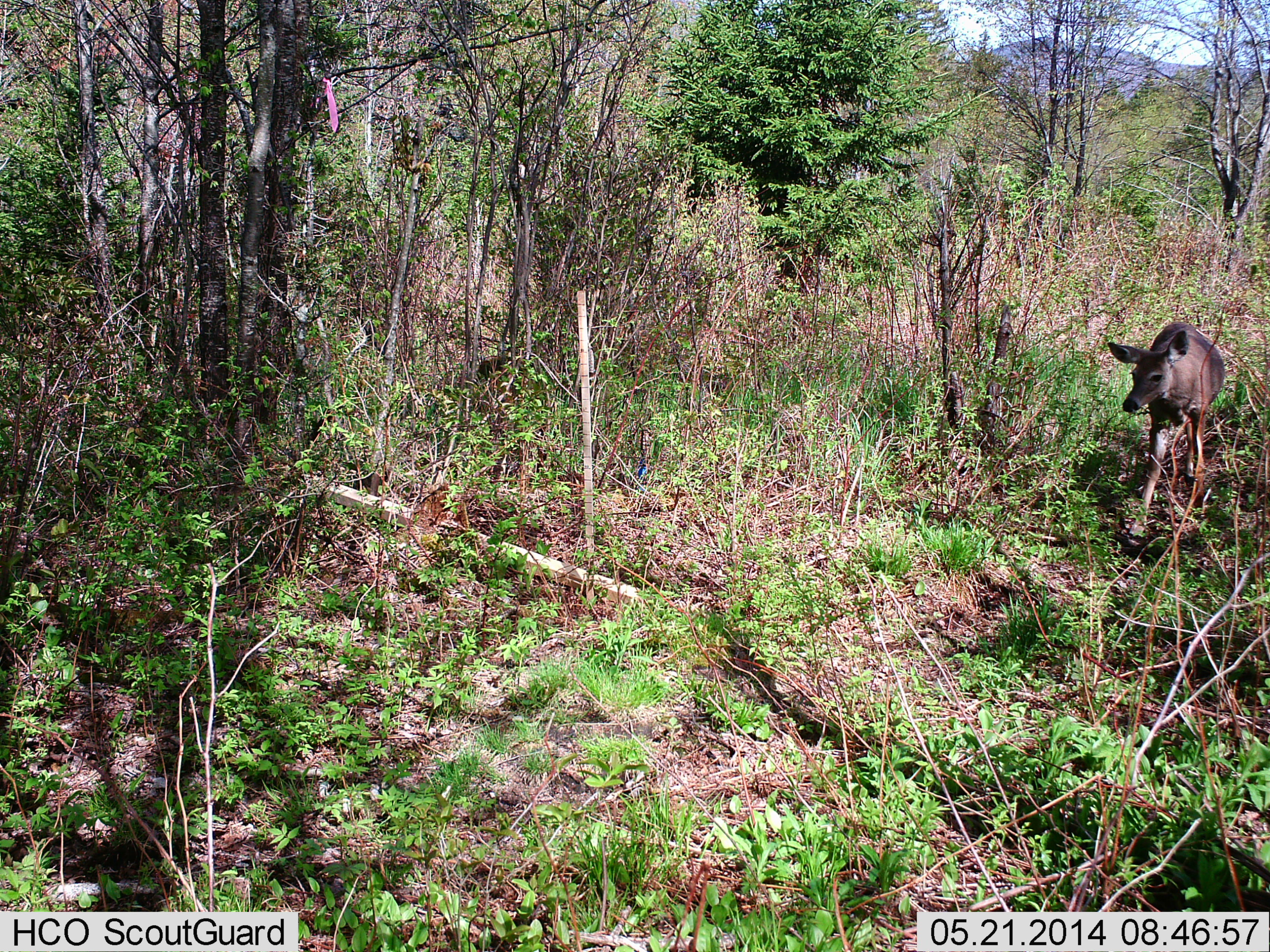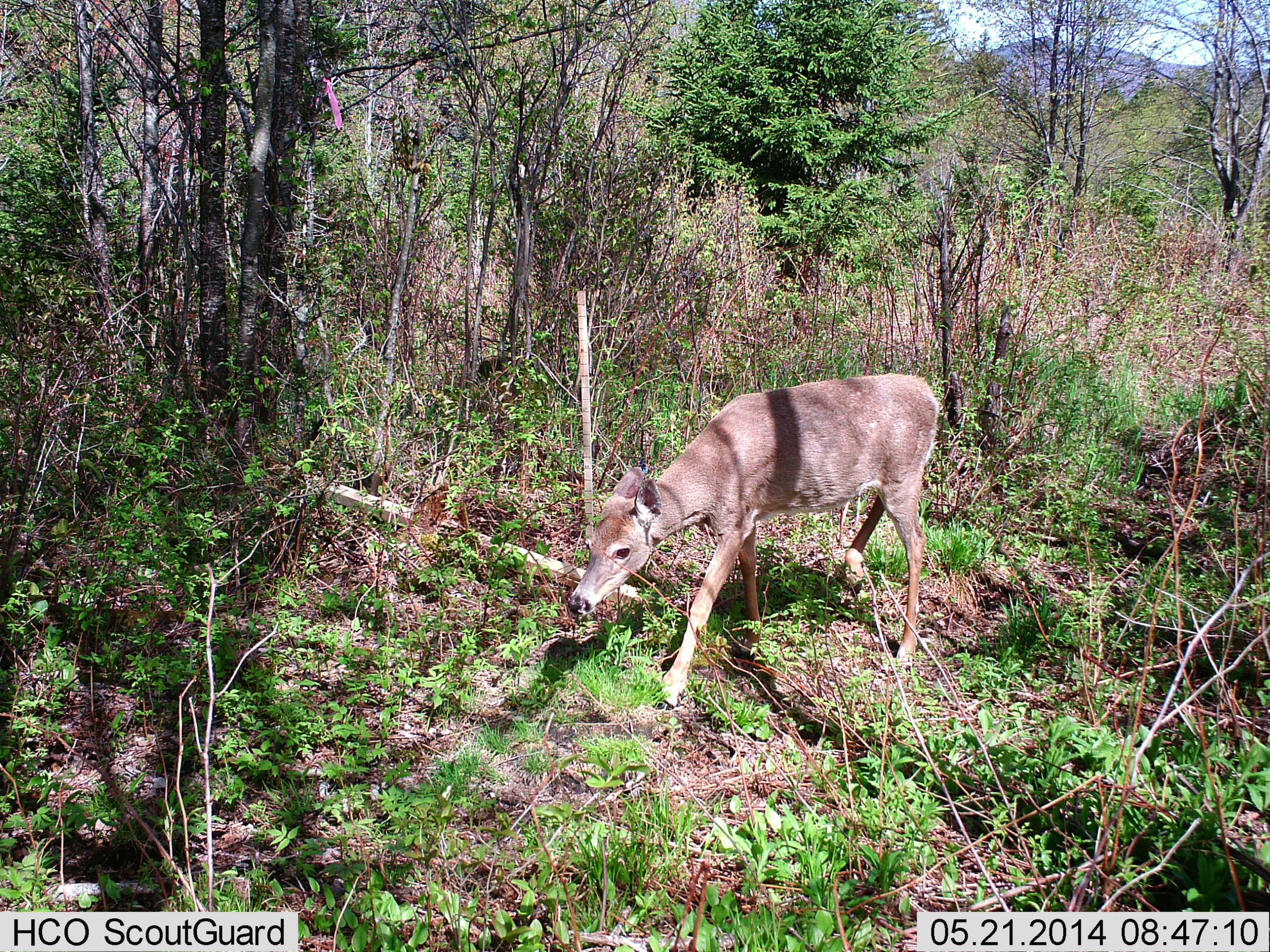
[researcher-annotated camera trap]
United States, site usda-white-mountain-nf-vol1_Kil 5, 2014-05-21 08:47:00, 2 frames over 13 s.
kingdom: Animalia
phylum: Chordata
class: Mammalia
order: Artiodactyla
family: Cervidae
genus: Odocoileus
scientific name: Odocoileus virginianus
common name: white-tailed deer